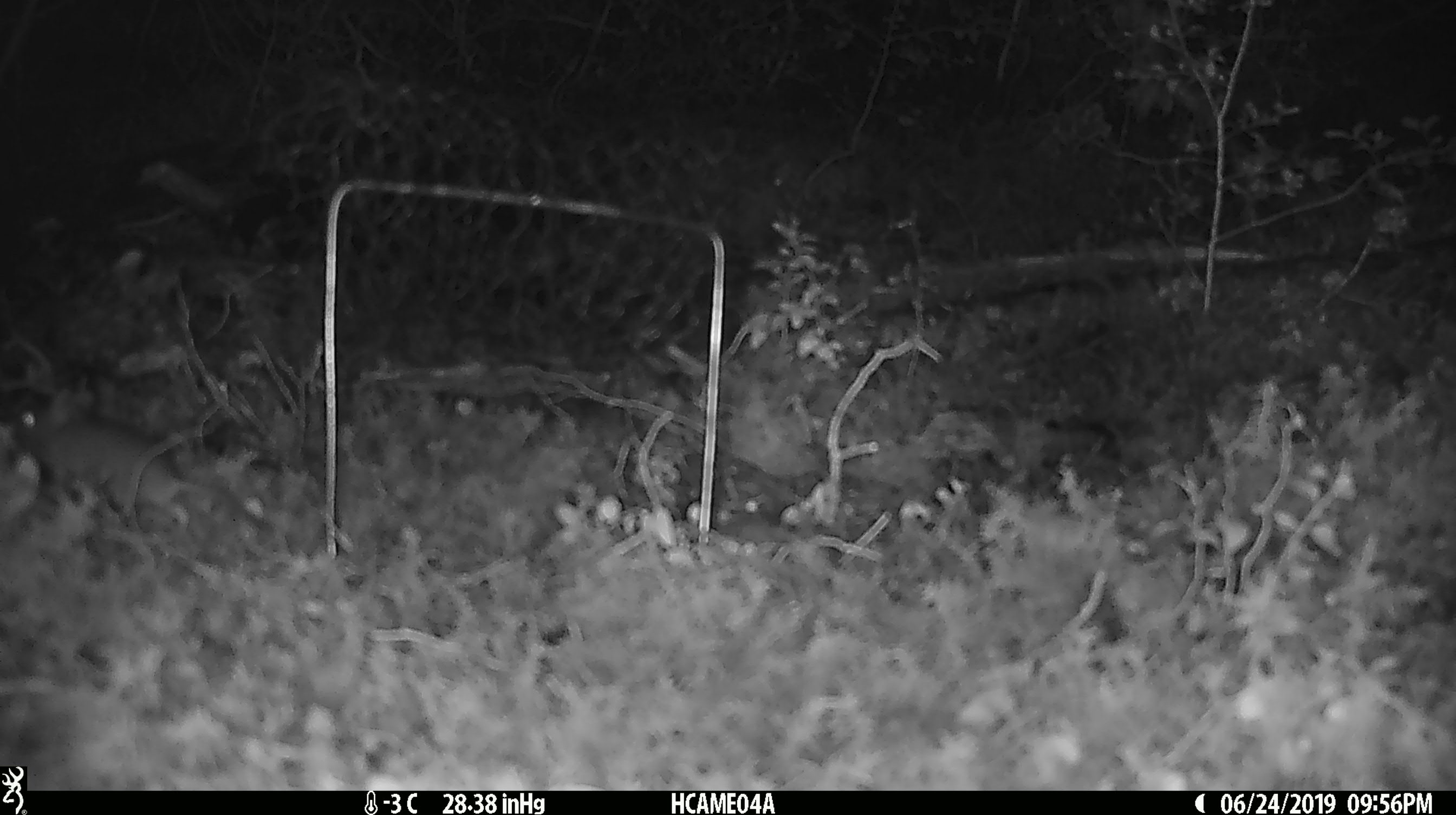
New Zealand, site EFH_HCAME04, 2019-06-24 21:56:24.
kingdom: Animalia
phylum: Chordata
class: Mammalia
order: Rodentia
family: Muridae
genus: Mus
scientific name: Mus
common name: mouse